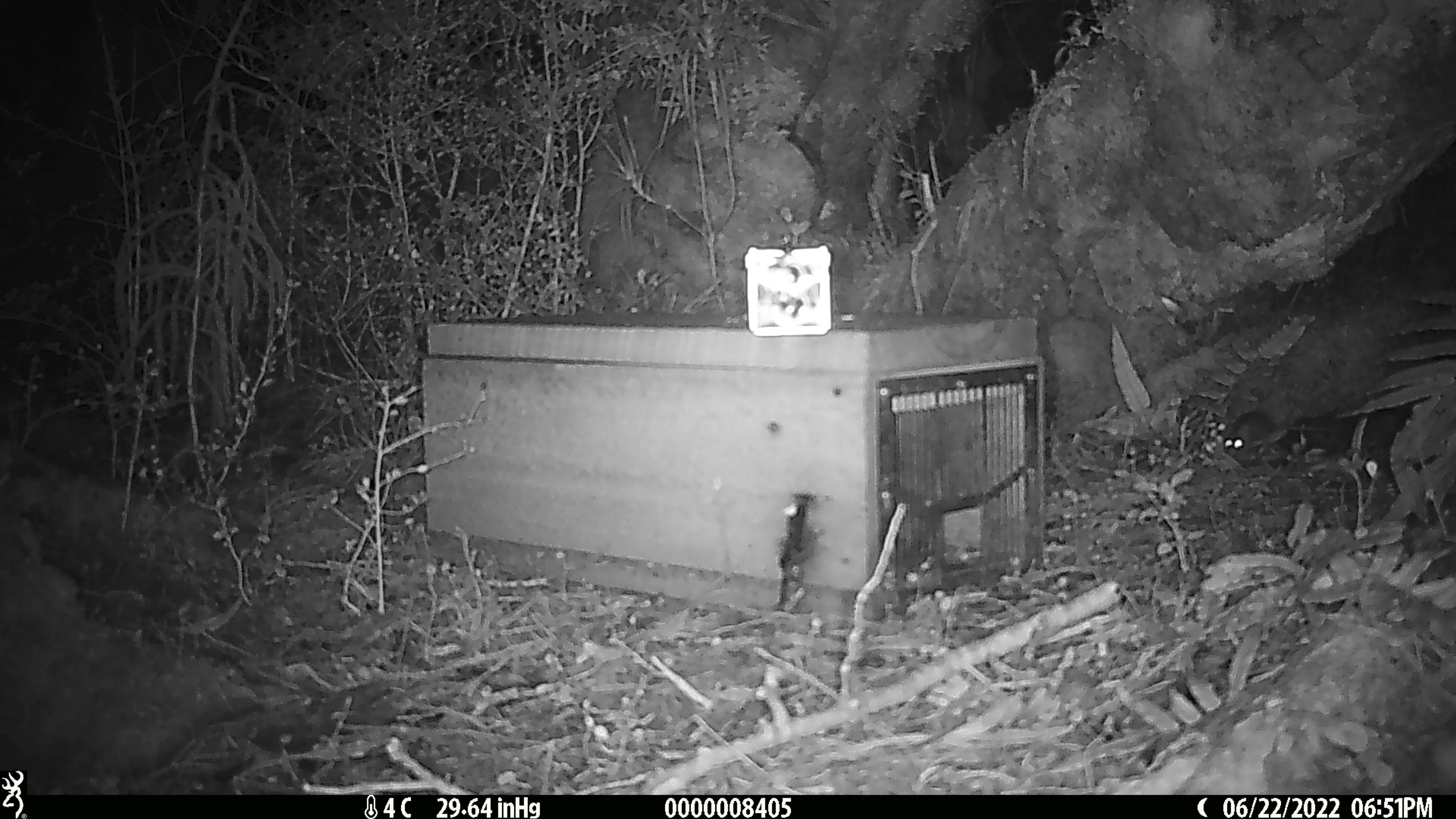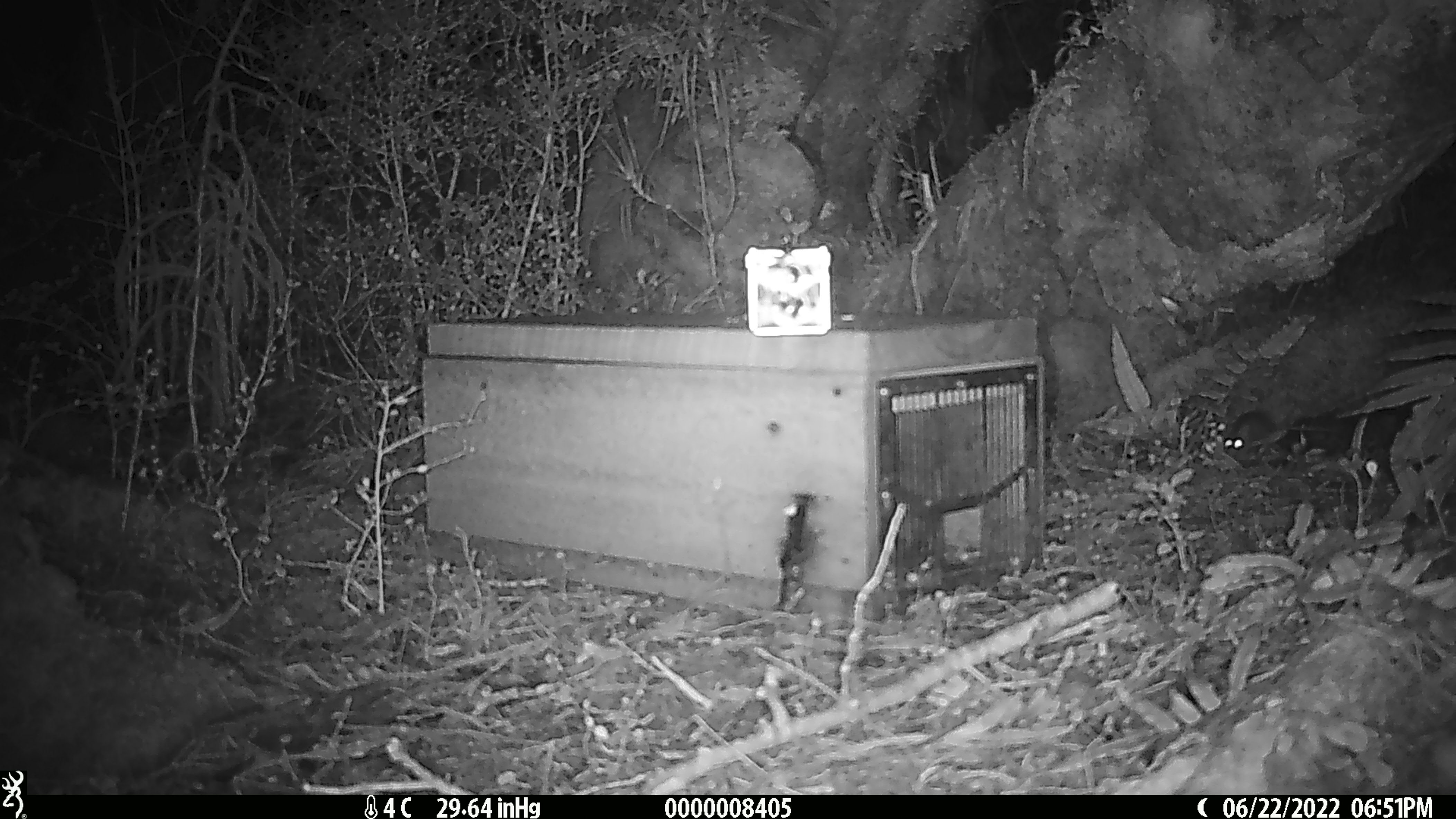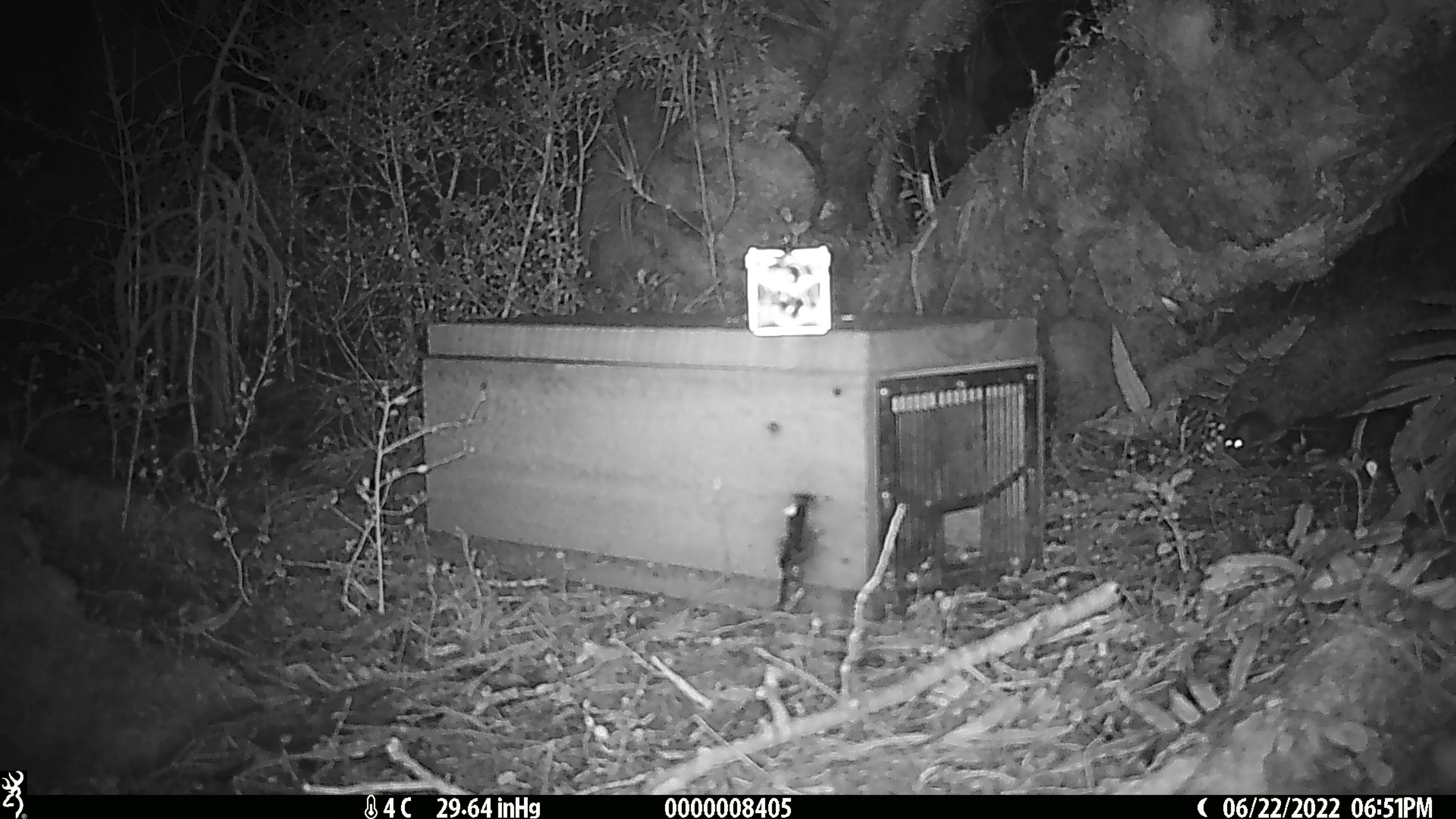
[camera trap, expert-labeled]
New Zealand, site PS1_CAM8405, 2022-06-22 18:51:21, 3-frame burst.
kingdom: Animalia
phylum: Chordata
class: Mammalia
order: Rodentia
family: Muridae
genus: Mus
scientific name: Mus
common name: mouse